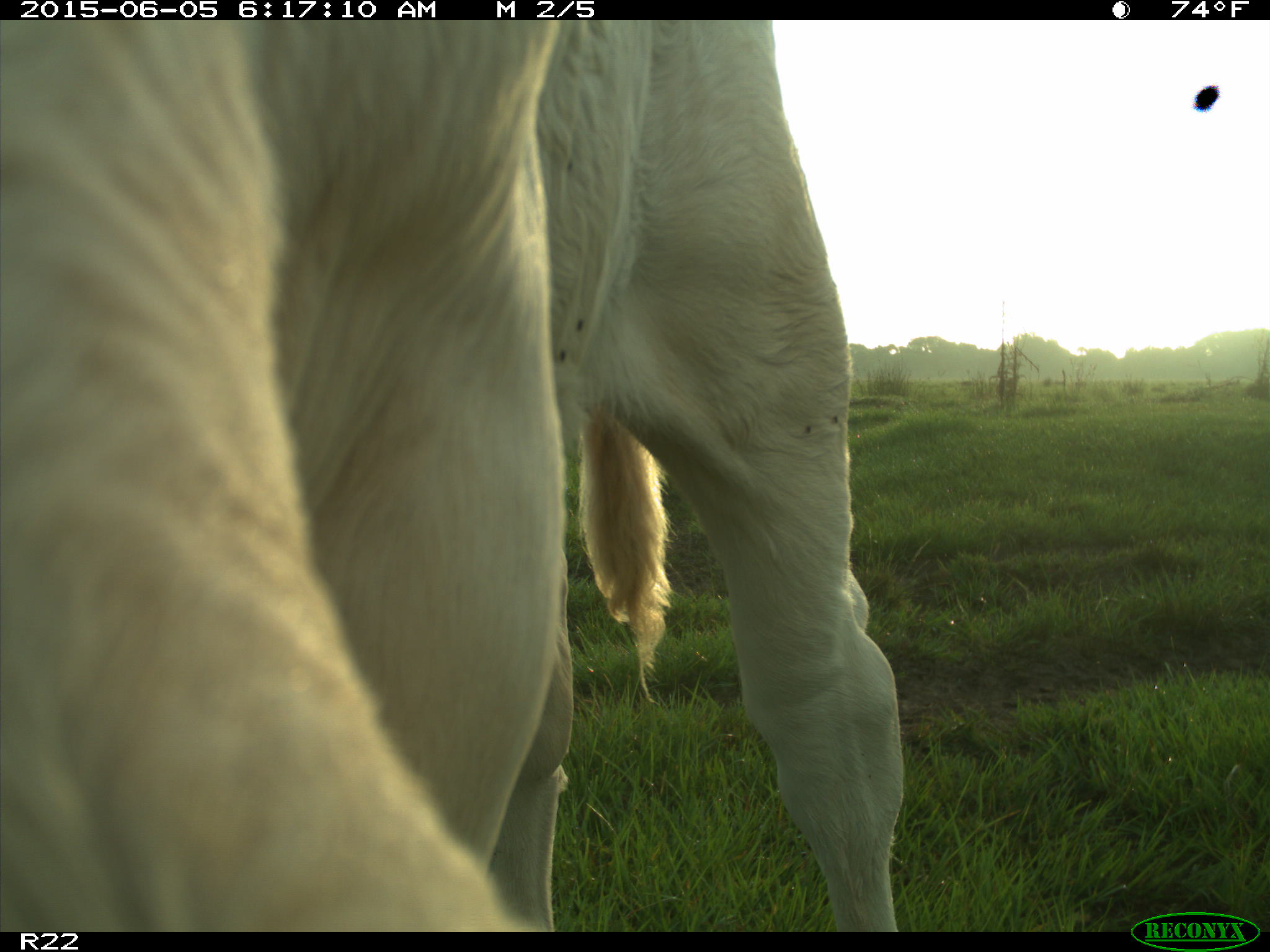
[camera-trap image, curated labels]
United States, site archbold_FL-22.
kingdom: Animalia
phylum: Chordata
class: Mammalia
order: Artiodactyla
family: Bovidae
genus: Bos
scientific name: Bos taurus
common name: domestic cow